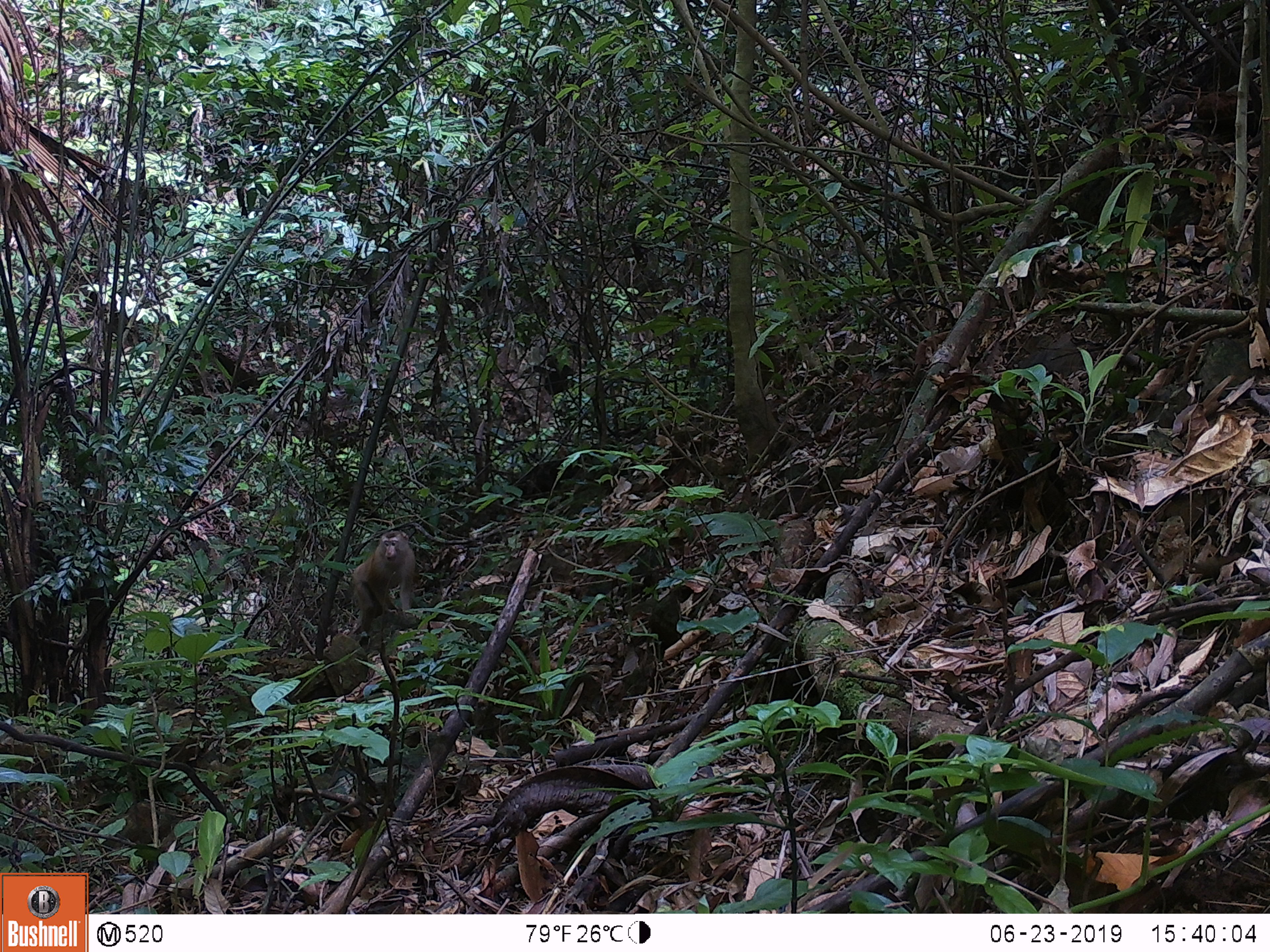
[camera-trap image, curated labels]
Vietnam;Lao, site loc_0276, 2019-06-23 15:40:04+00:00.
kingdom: Animalia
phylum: Chordata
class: Mammalia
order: Primates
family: Cercopithecidae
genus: Macaca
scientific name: Macaca nemestrina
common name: pig-tailed macaque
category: pig tailed macaque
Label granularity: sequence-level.